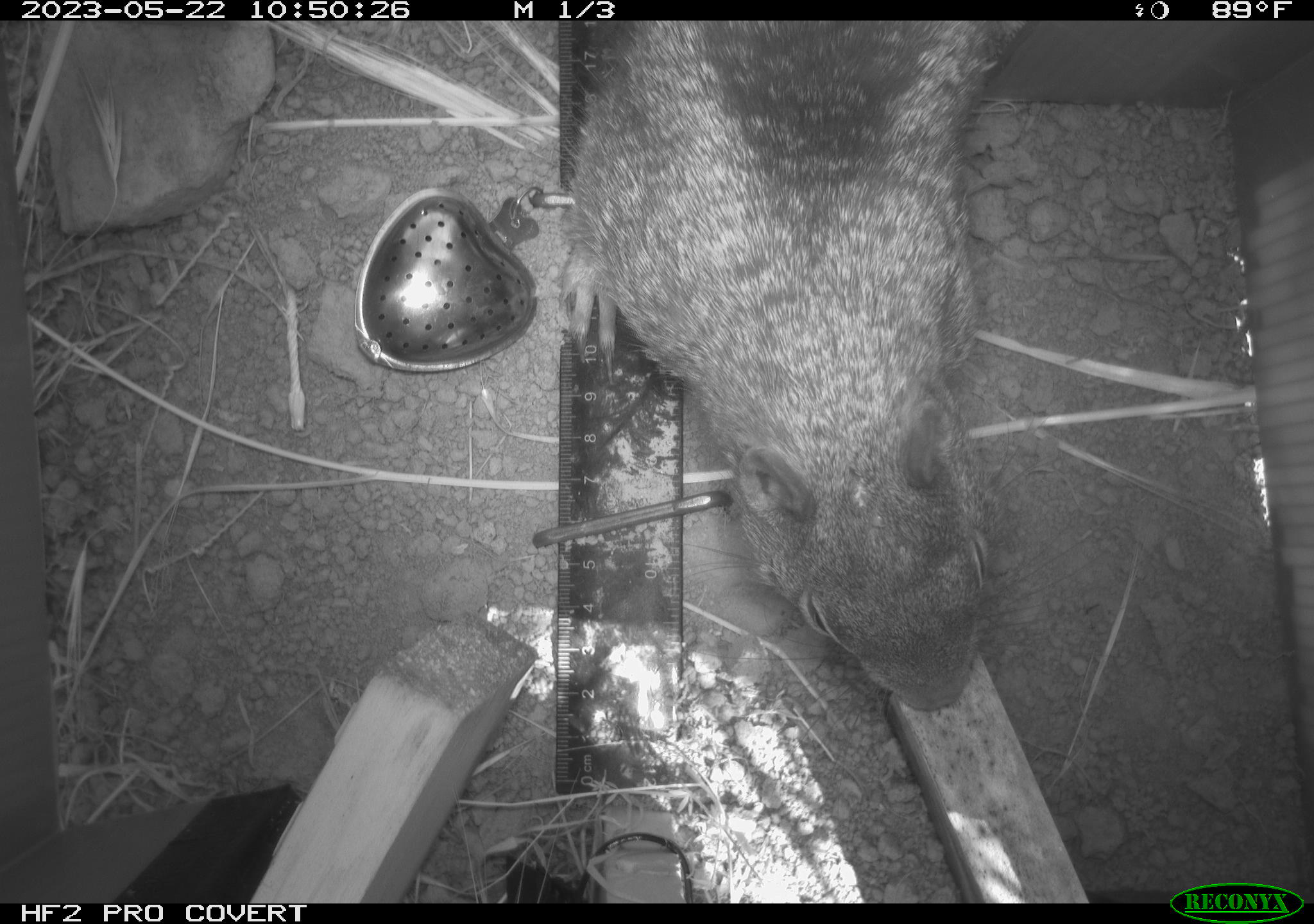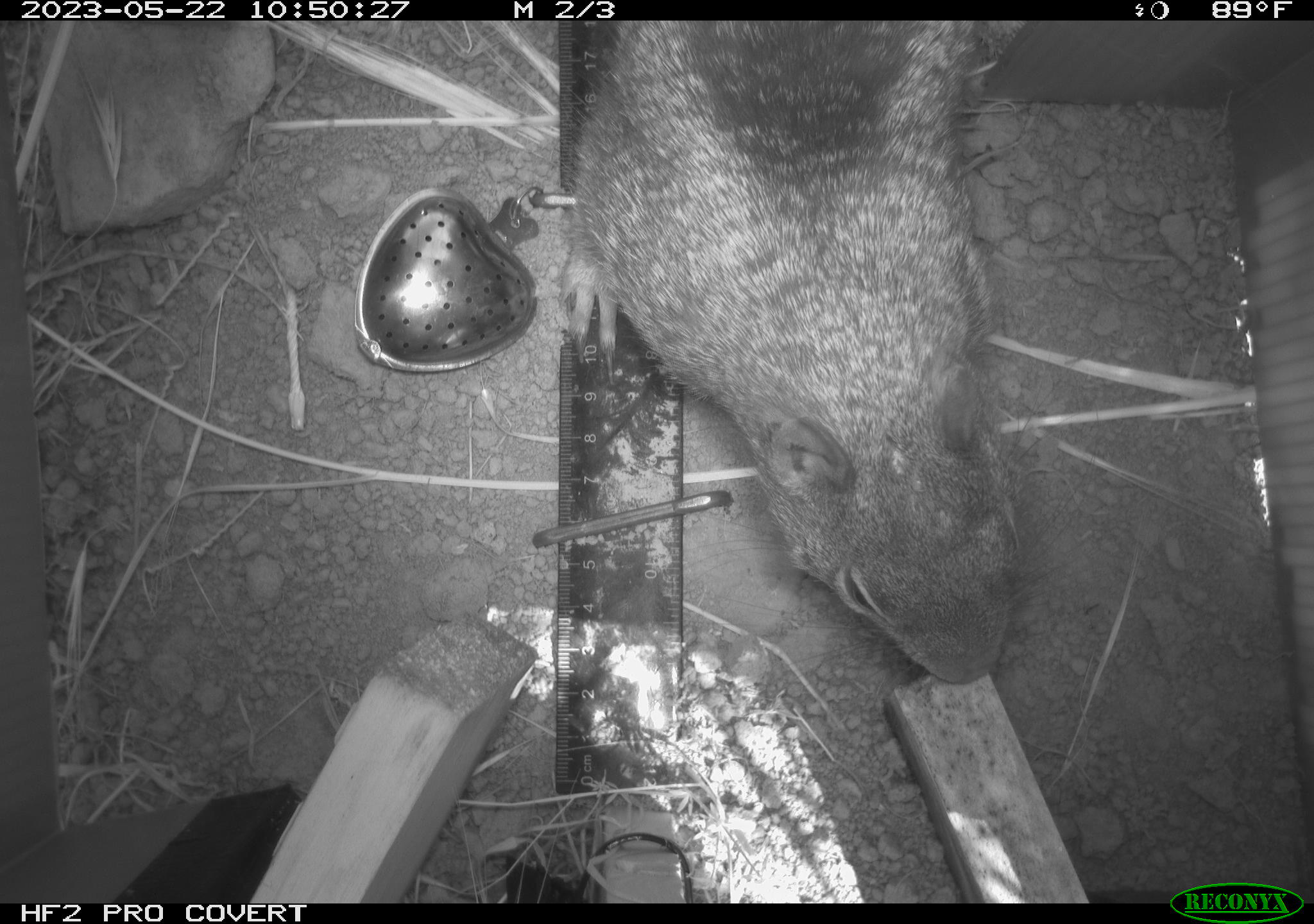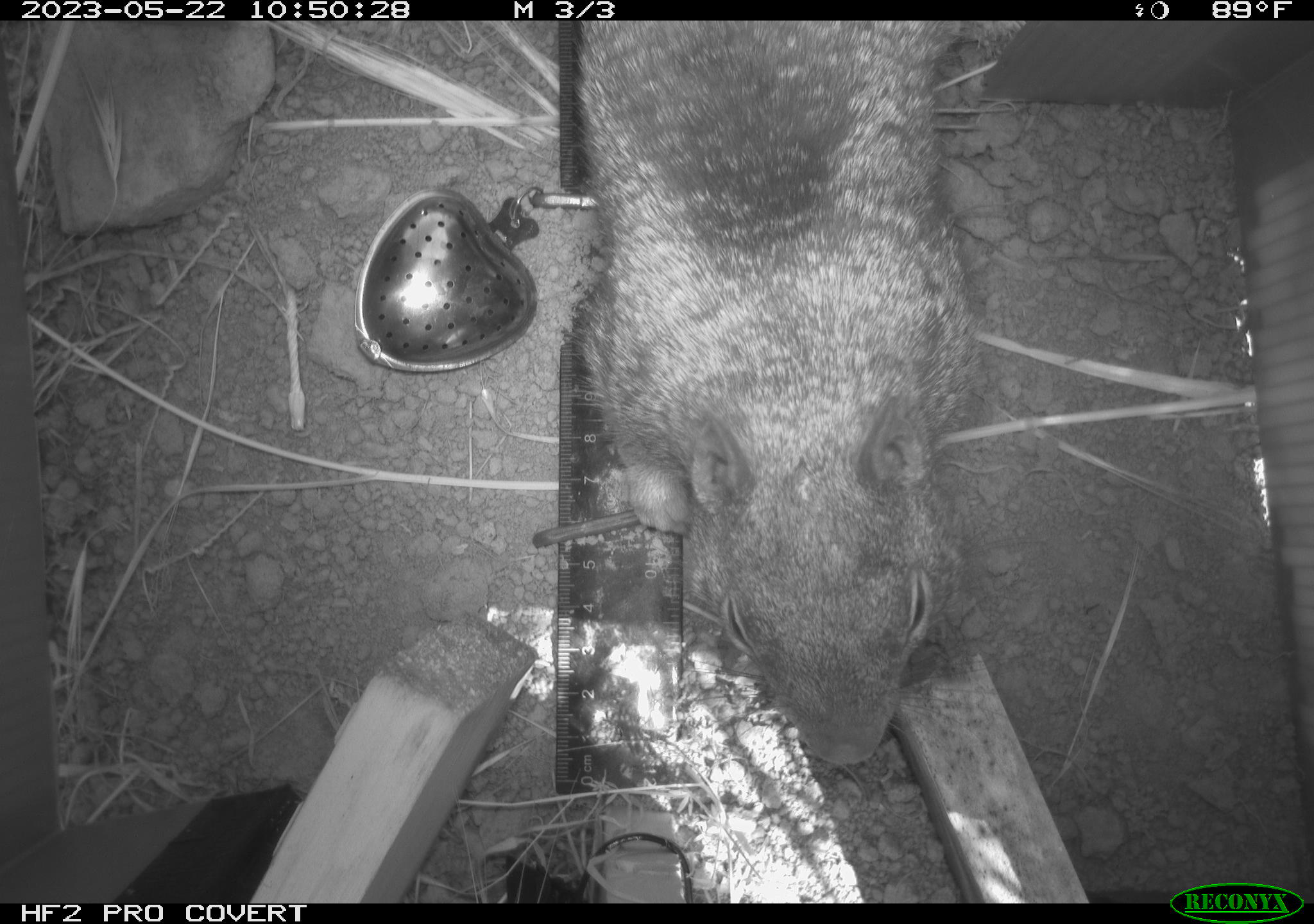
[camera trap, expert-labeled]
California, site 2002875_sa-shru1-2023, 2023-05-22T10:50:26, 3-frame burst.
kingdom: Animalia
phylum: Chordata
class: Mammalia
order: Rodentia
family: Sciuridae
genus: Otospermophilus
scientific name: Otospermophilus beecheyi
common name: california ground squirrel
California ground squirrel (Otospermophilus beecheyi).